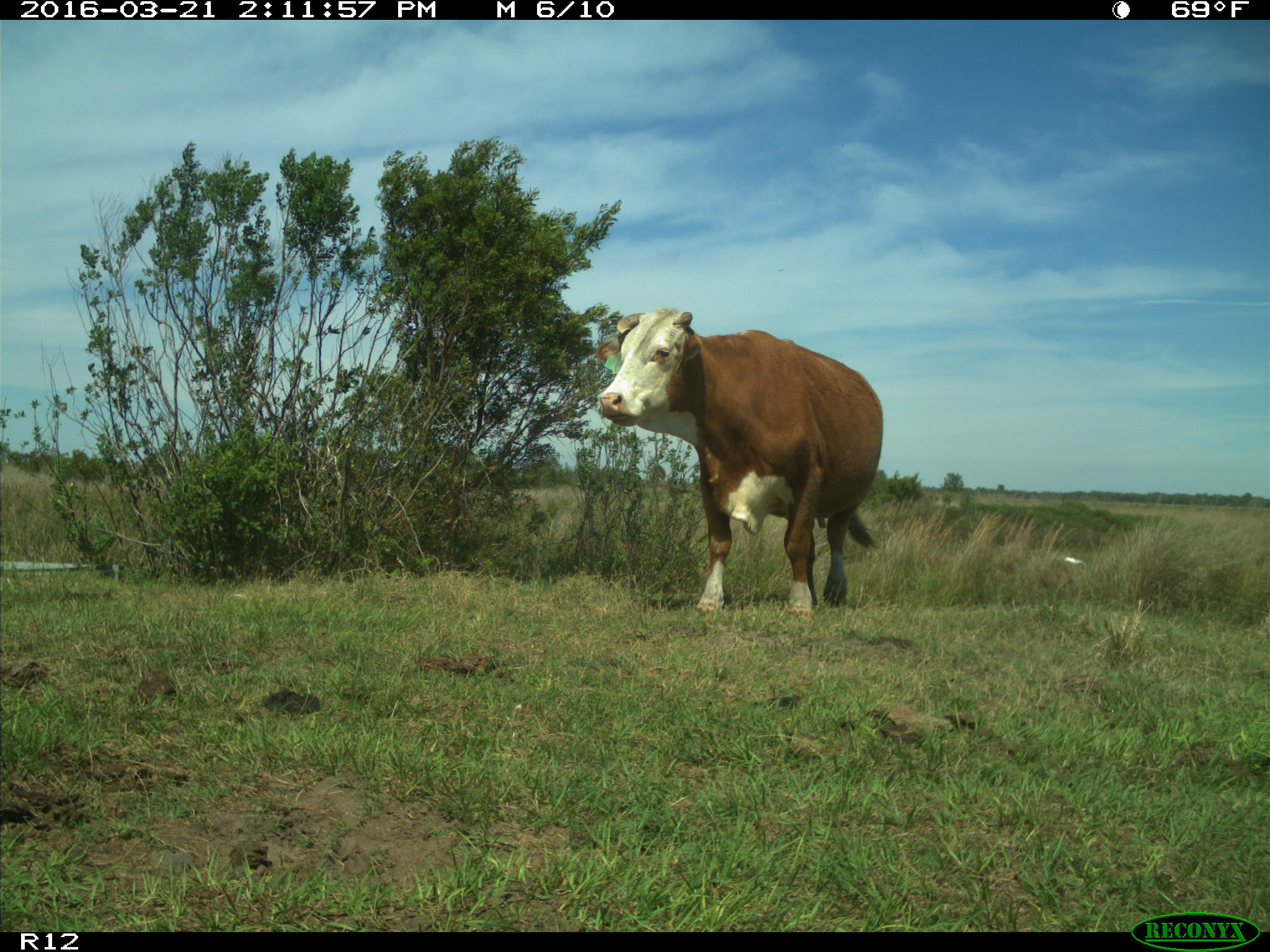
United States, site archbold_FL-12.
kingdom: Animalia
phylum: Chordata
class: Mammalia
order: Artiodactyla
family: Bovidae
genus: Bos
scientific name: Bos taurus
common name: domestic cow